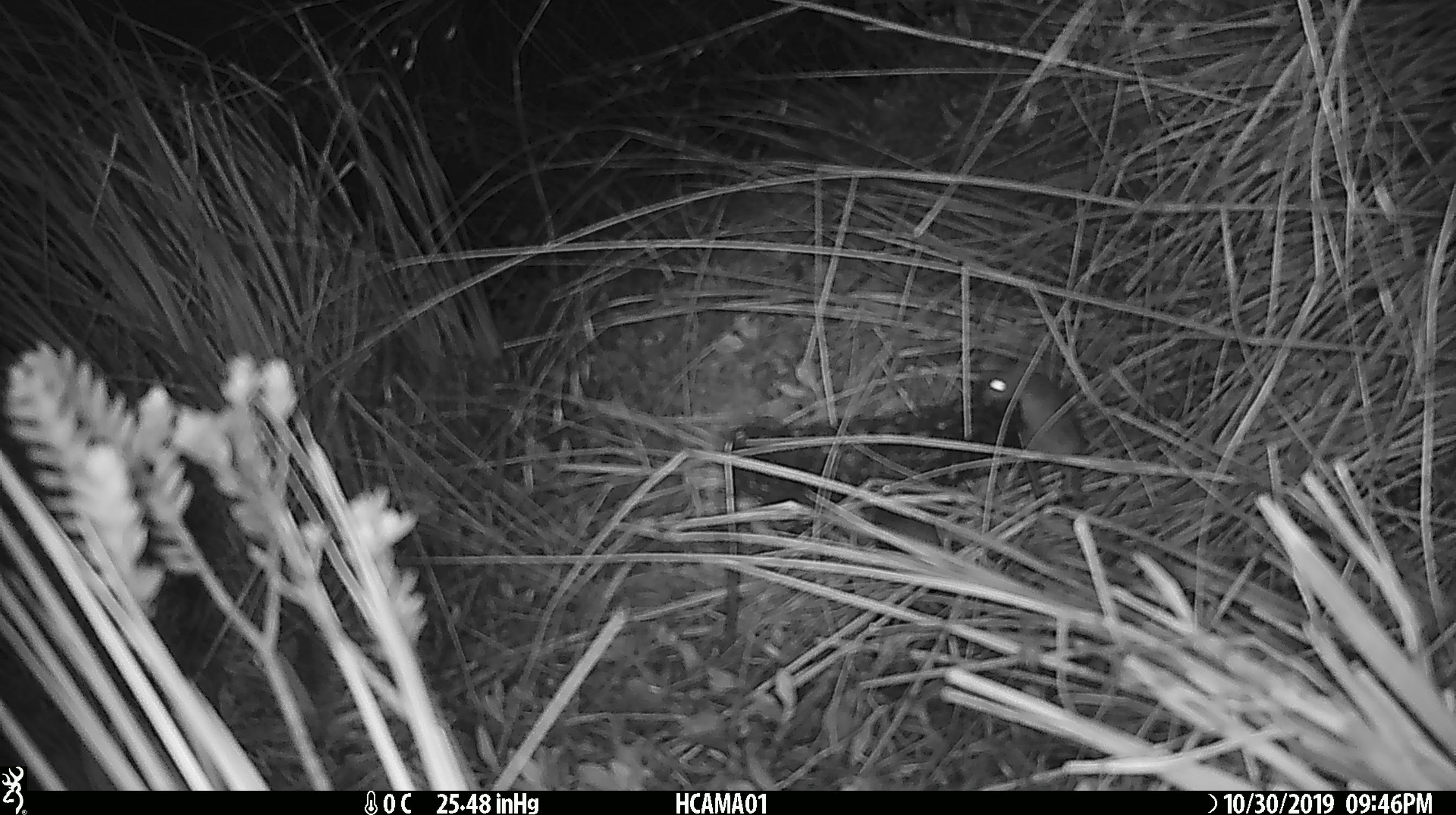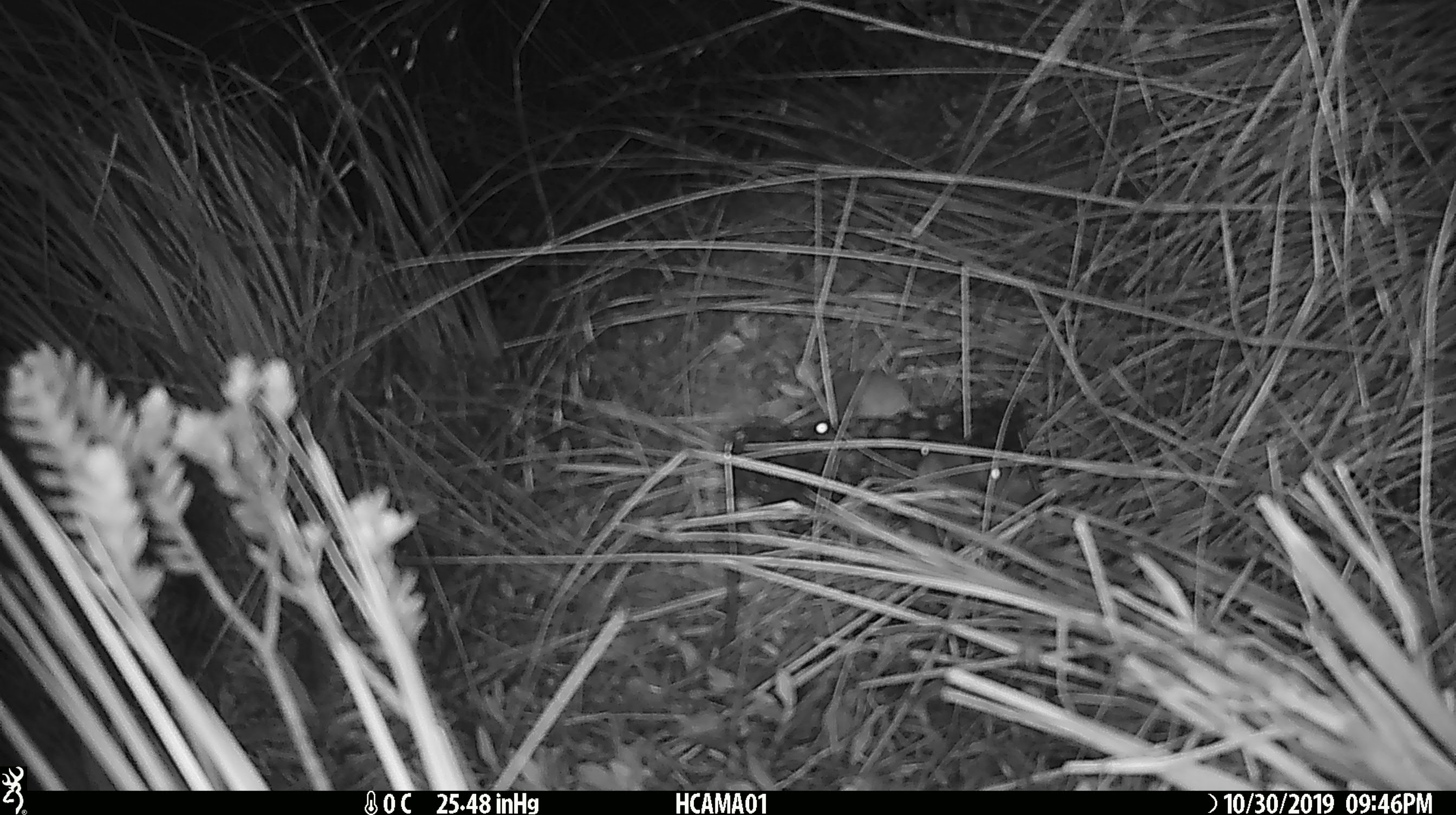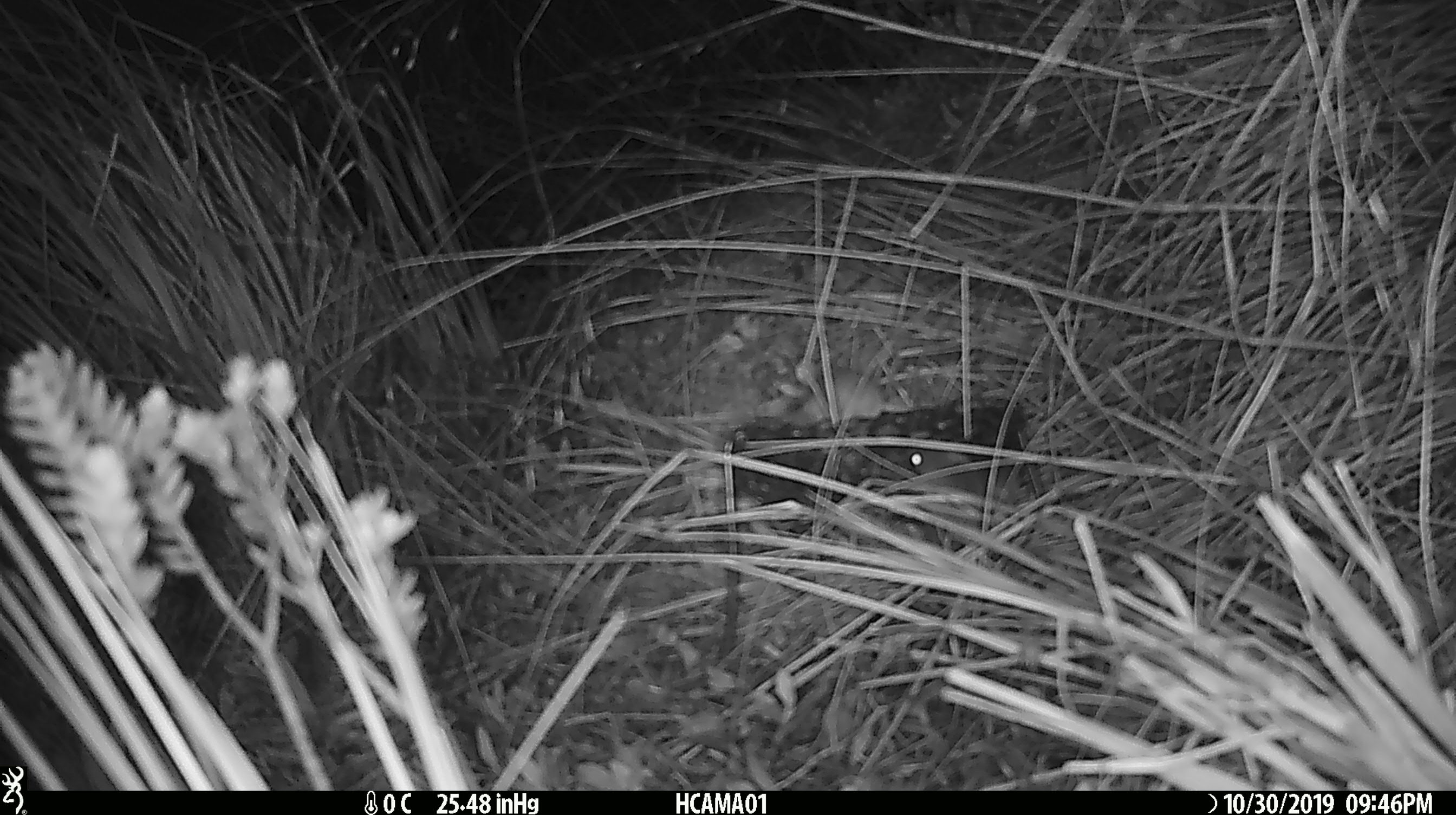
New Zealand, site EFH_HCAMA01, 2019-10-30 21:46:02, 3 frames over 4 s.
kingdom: Animalia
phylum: Chordata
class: Mammalia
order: Rodentia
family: Muridae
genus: Mus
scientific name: Mus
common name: mouse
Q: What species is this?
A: Mouse (Mus).